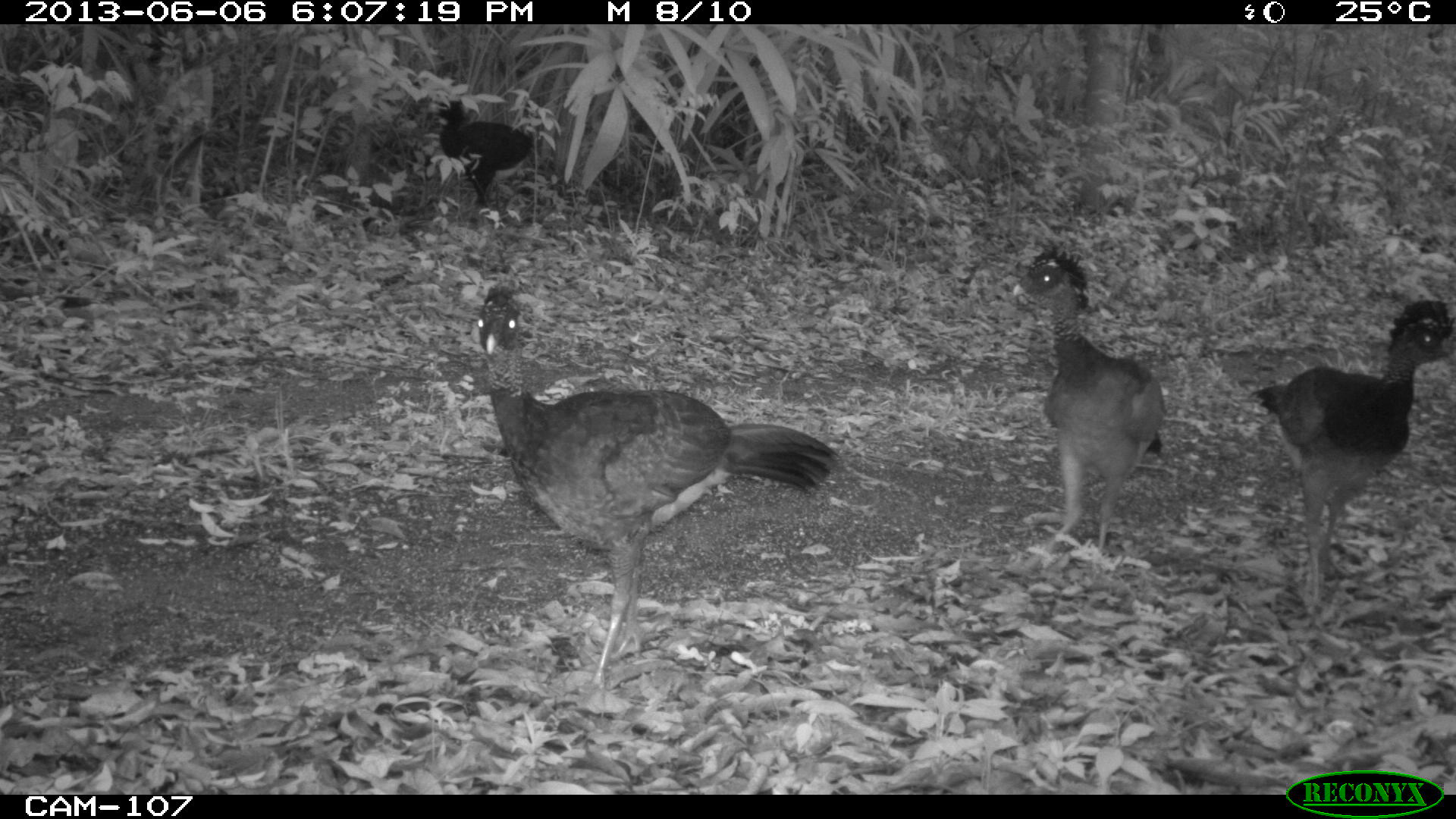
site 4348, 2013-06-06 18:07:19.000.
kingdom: Animalia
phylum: Chordata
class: Aves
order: Galliformes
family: Cracidae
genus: Crax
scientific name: Crax rubra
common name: great curassow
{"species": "Crax rubra (great curassow)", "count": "5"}